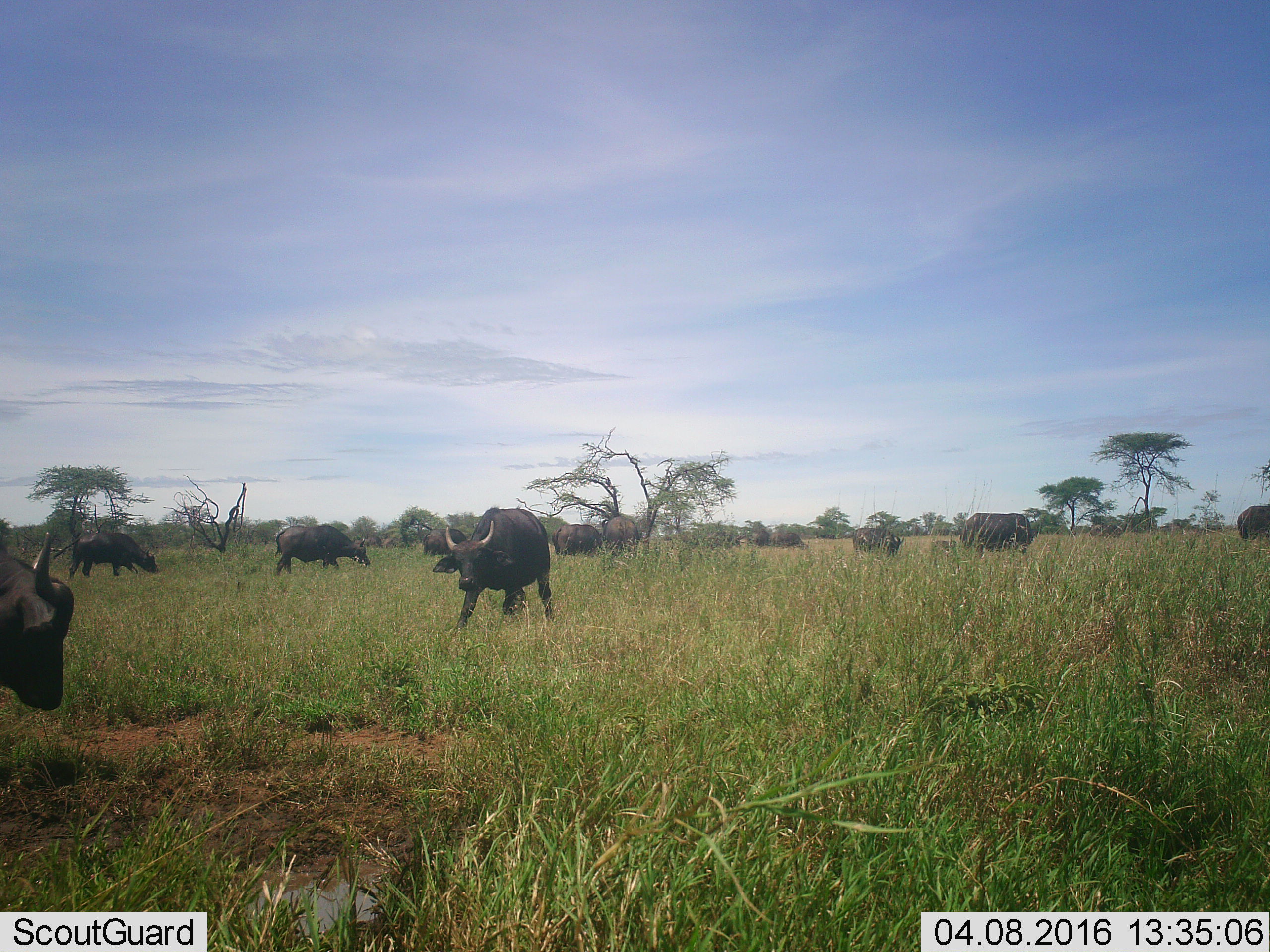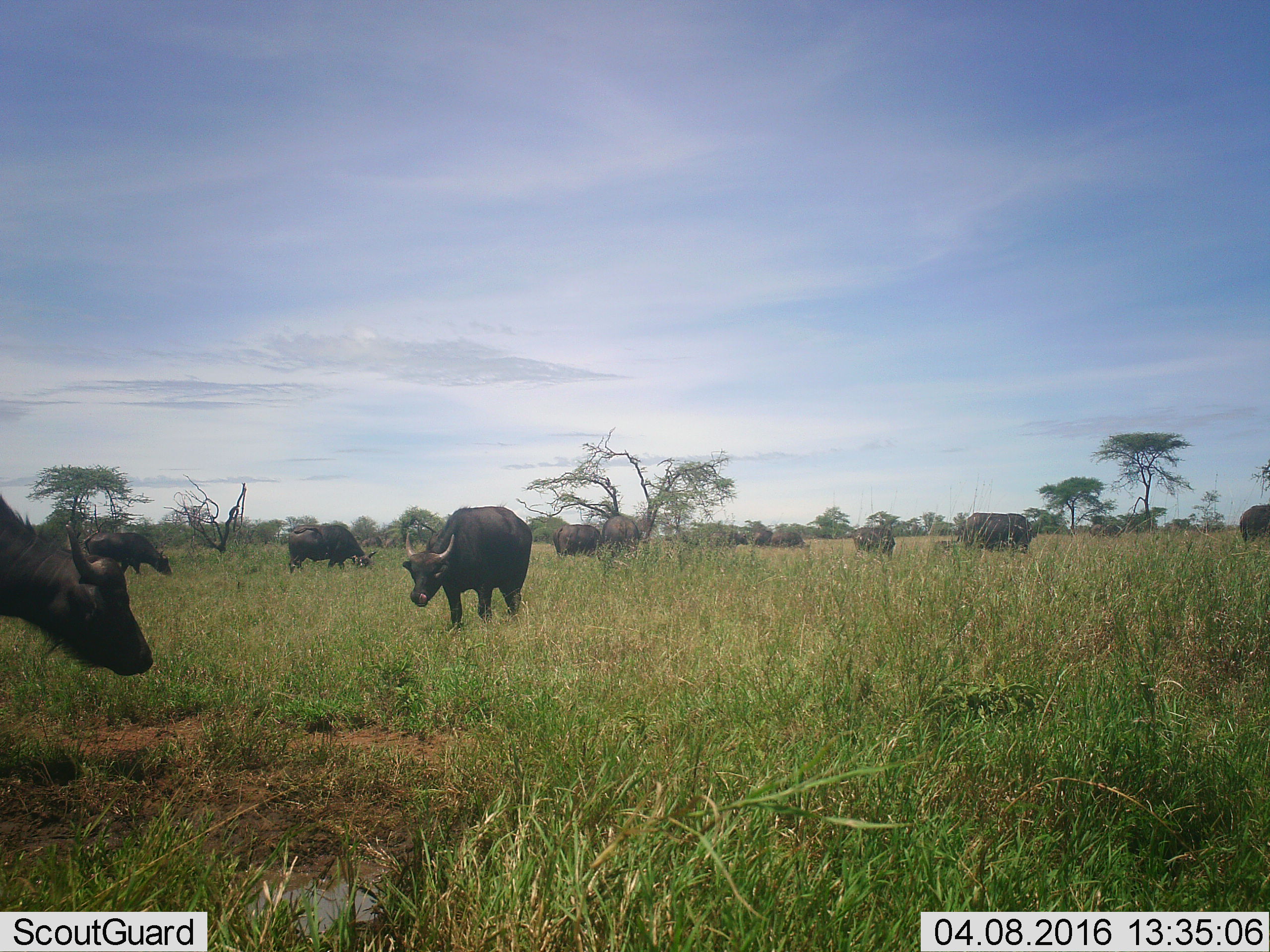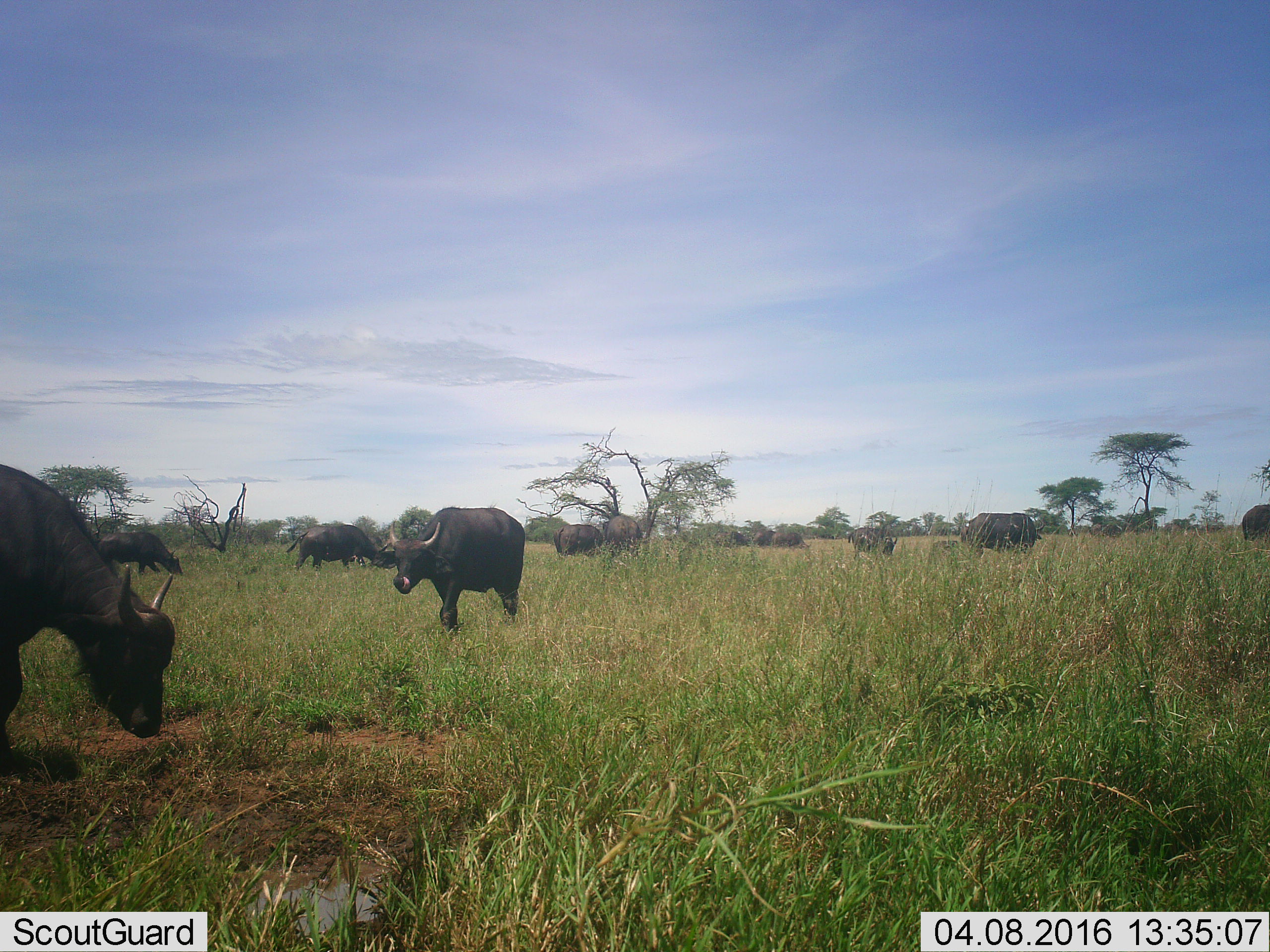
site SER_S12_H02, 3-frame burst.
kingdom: Animalia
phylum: Chordata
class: Mammalia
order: Artiodactyla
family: Bovidae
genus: Syncerus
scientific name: Syncerus caffer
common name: african buffalo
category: buffalo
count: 11-50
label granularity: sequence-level